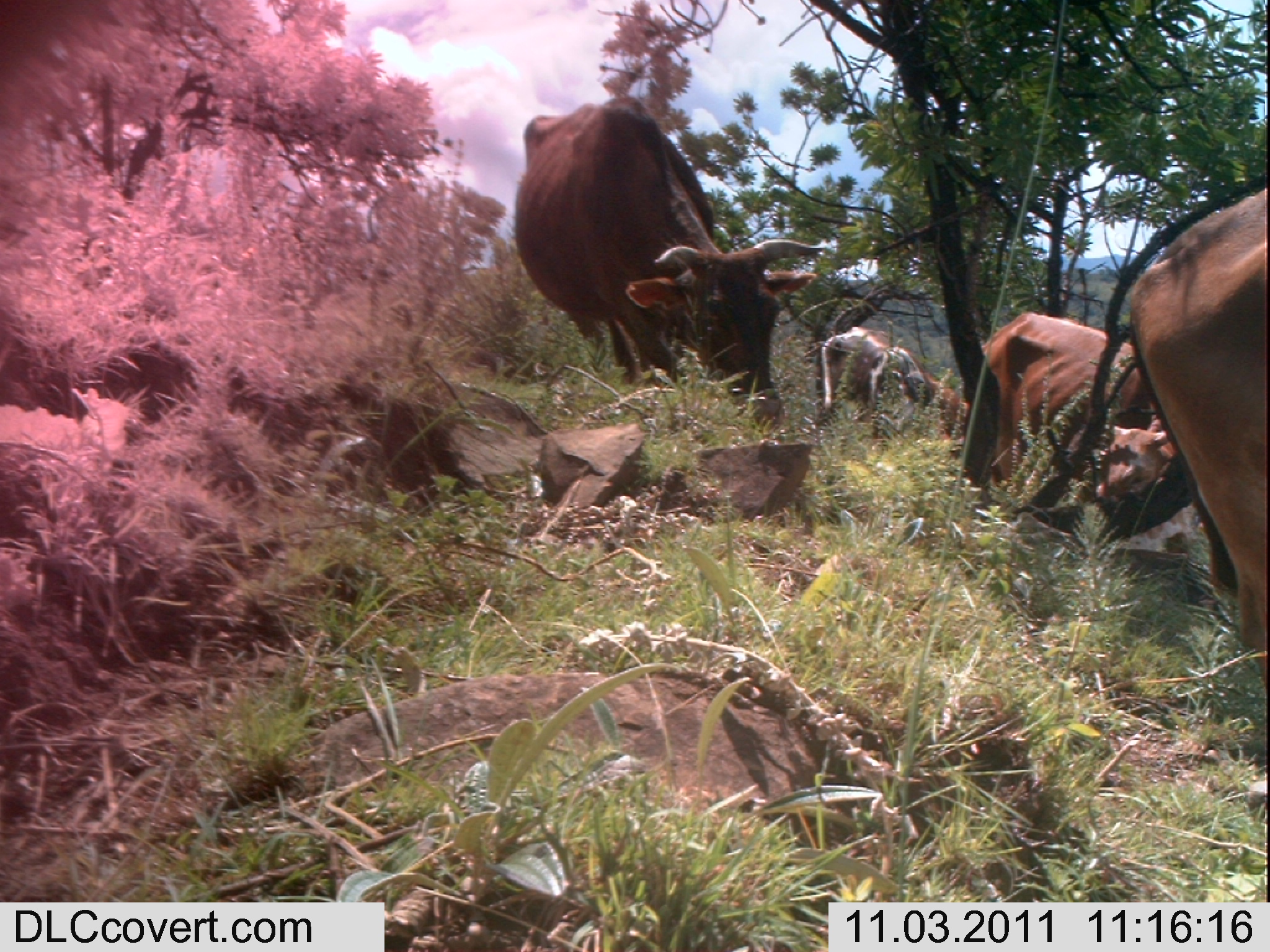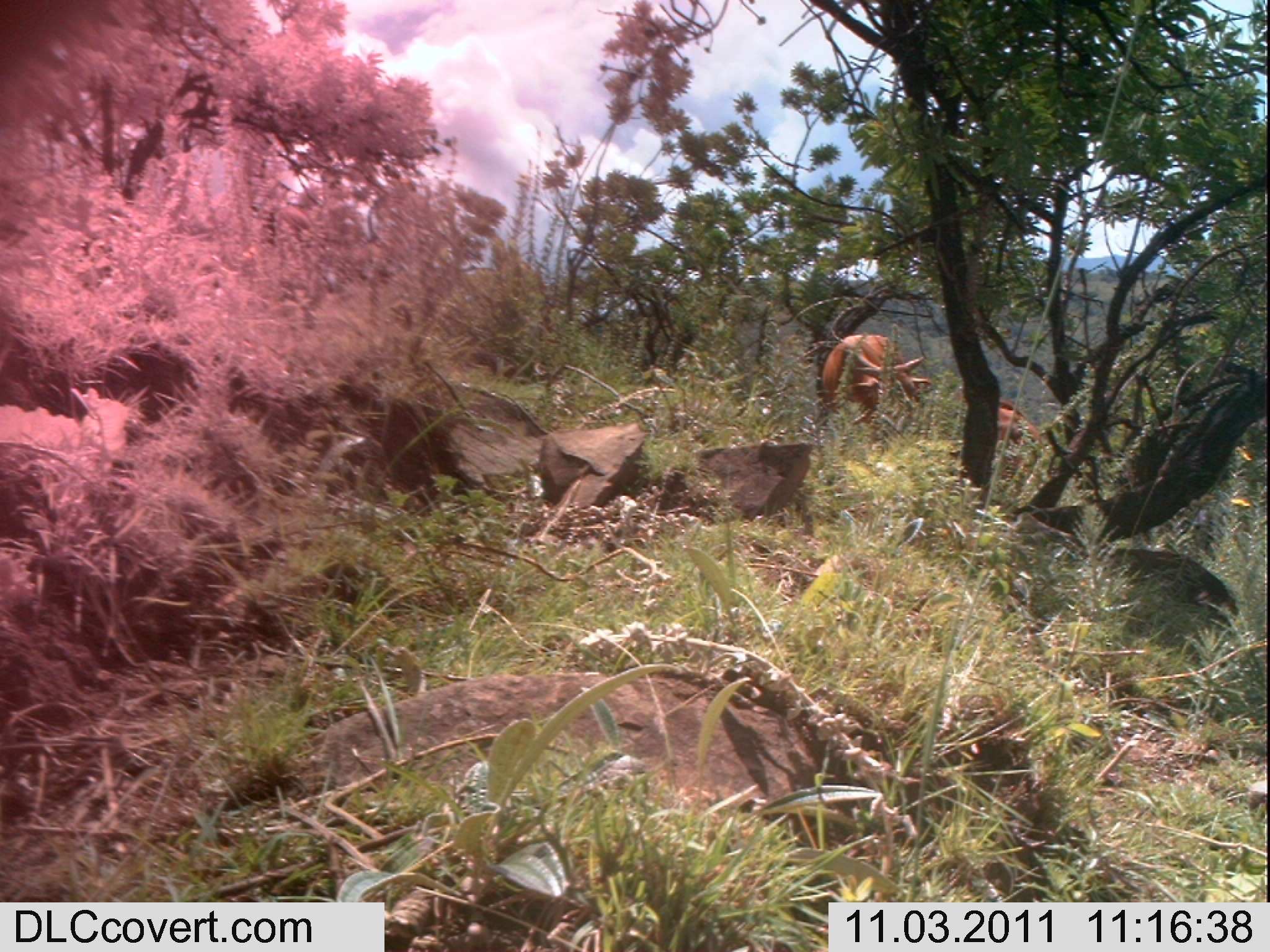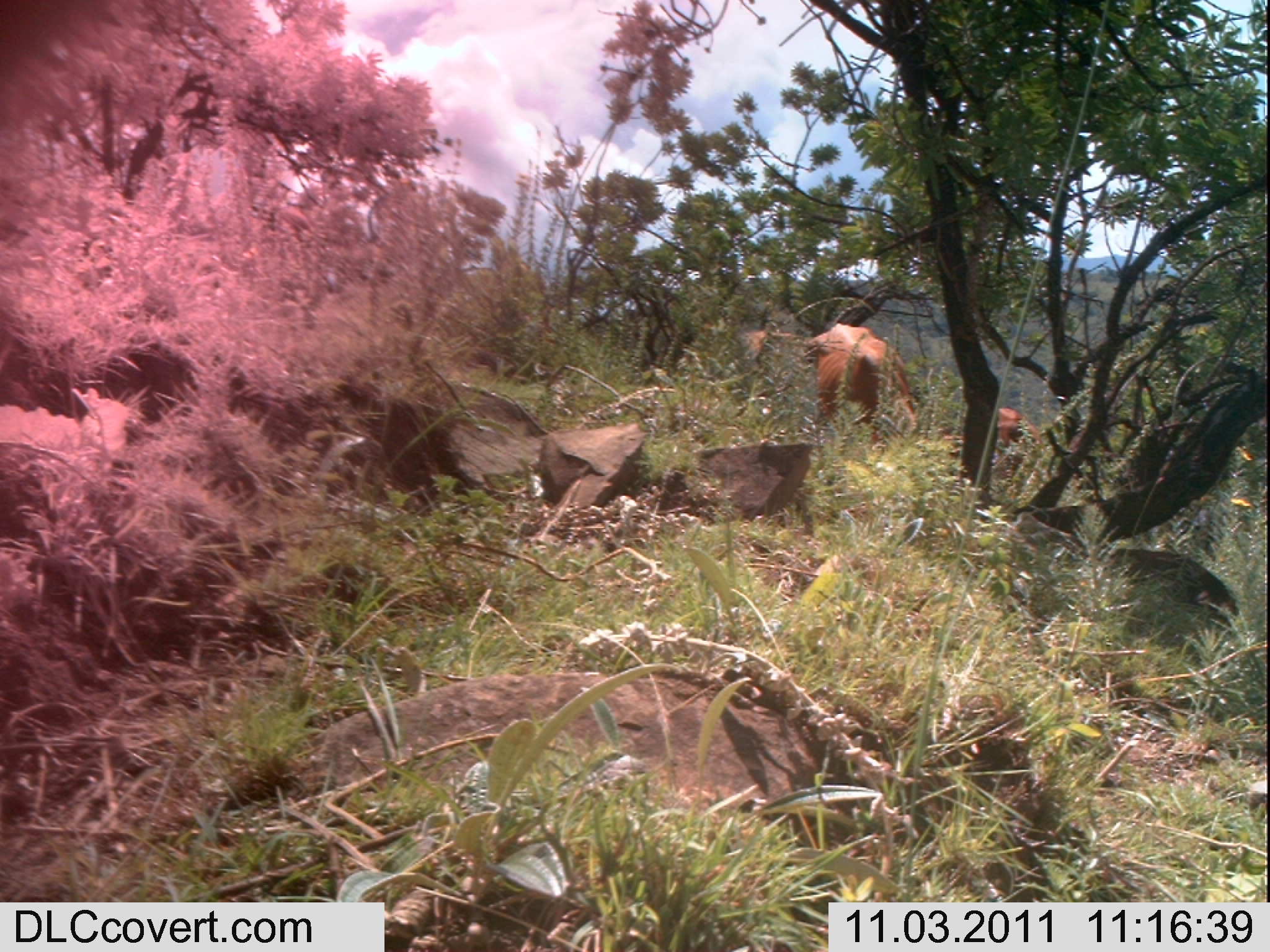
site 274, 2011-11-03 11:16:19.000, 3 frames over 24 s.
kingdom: Animalia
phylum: Chordata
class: Mammalia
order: Artiodactyla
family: Bovidae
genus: Bos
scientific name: Bos taurus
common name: domestic cattle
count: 4